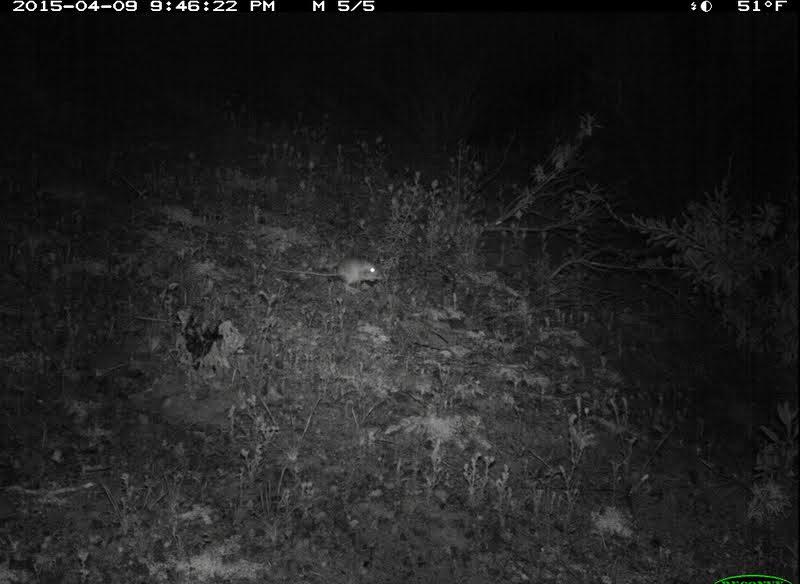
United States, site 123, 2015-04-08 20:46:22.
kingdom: Animalia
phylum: Chordata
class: Mammalia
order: Rodentia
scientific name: Rodentia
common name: rodent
Rodent (Rodentia).